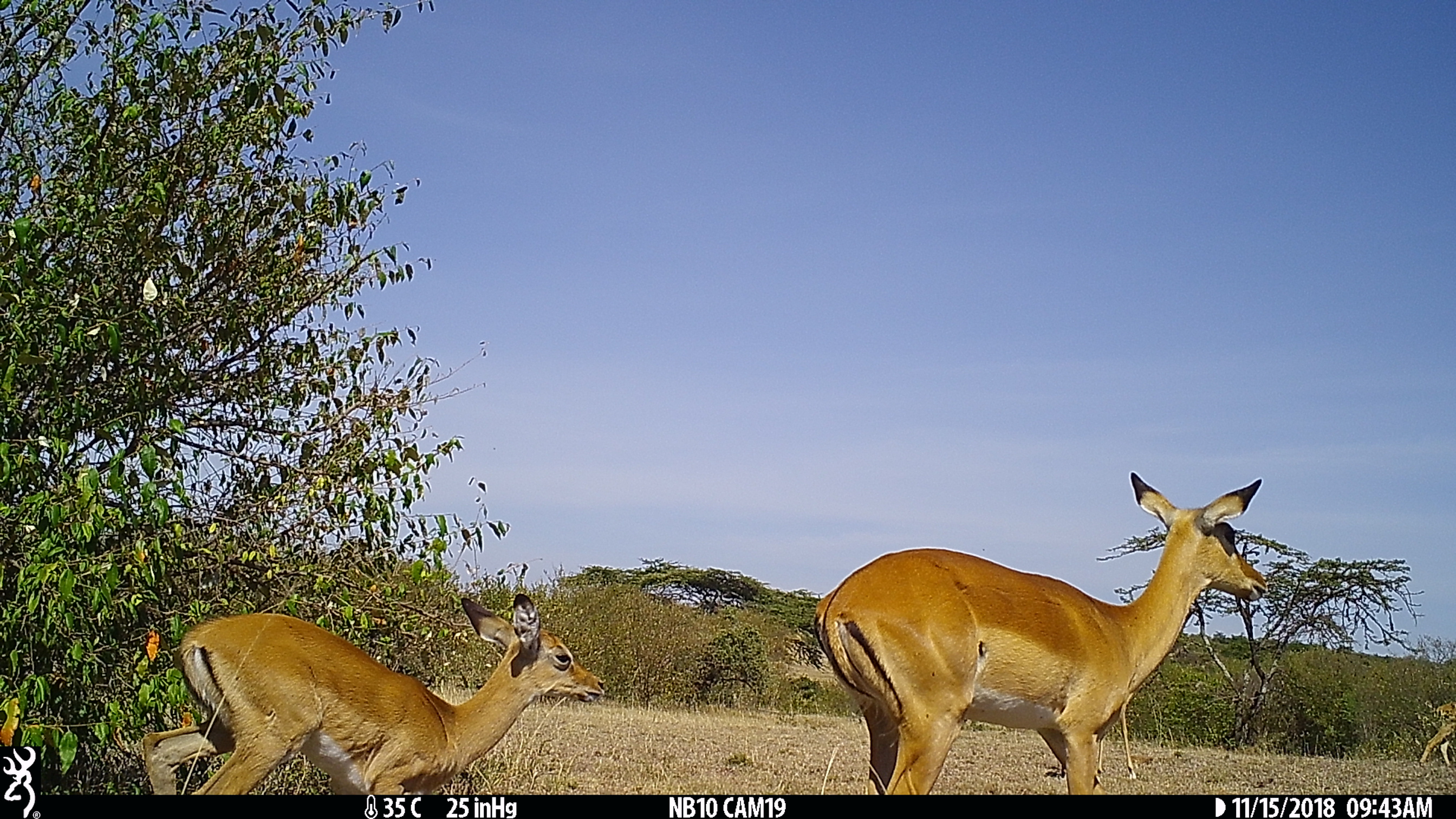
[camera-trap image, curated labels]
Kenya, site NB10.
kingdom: Animalia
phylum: Chordata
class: Mammalia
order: Artiodactyla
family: Bovidae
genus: Aepyceros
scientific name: Aepyceros melampus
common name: impala